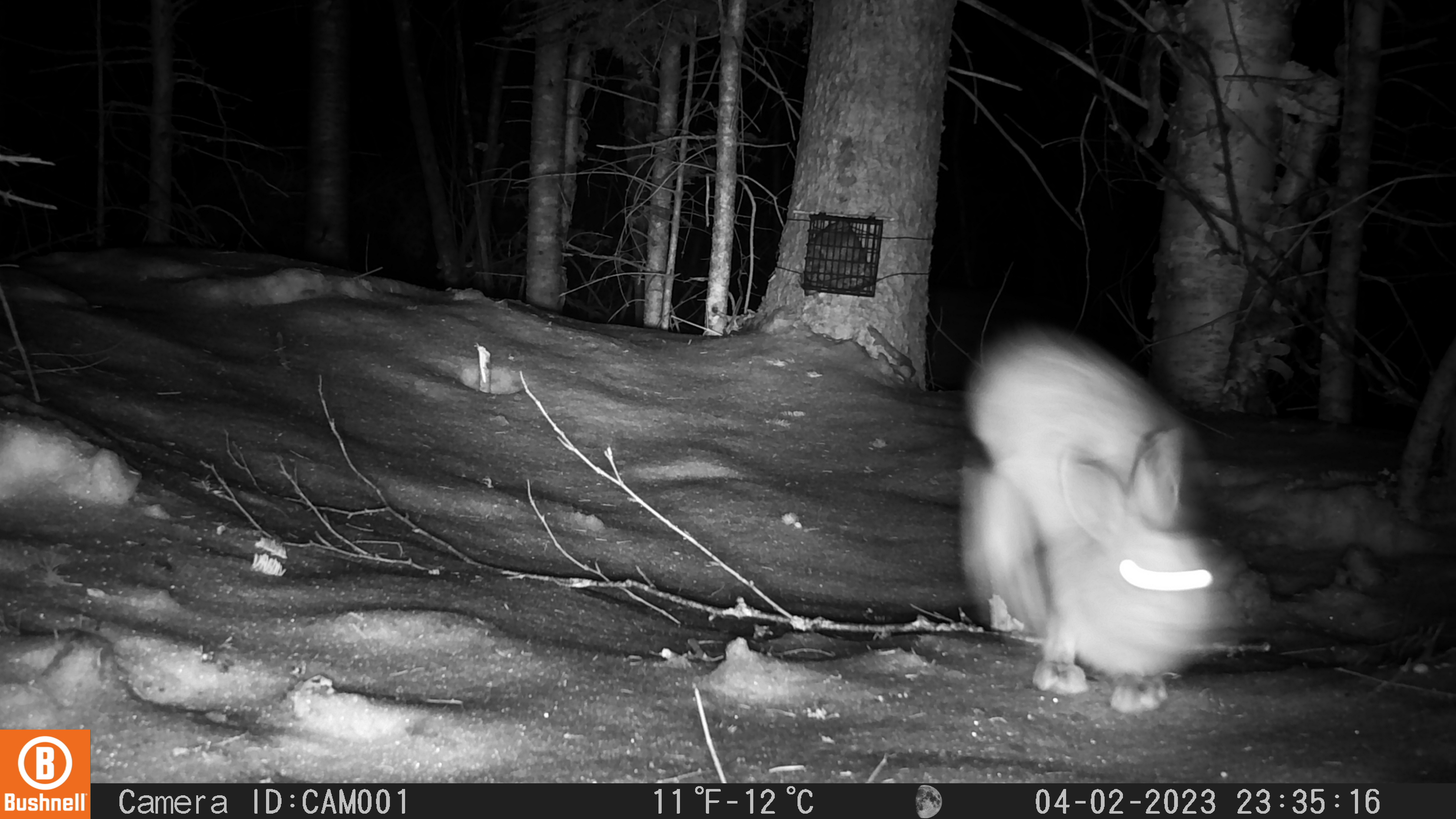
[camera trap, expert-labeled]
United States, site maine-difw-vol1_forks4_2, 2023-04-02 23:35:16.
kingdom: Animalia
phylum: Chordata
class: Mammalia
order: Lagomorpha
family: Leporidae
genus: Lepus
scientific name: Lepus americanus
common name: snowshoe hare